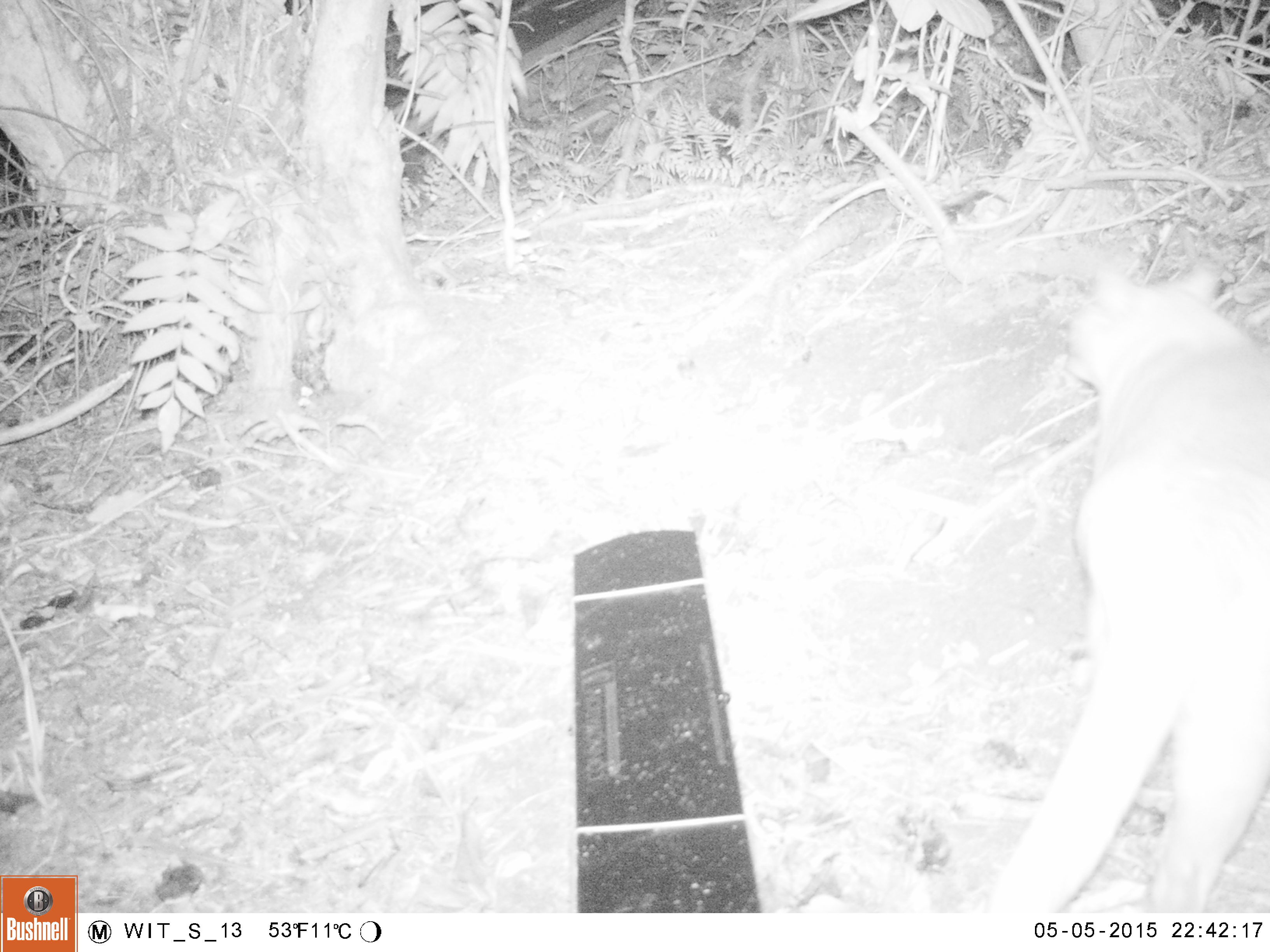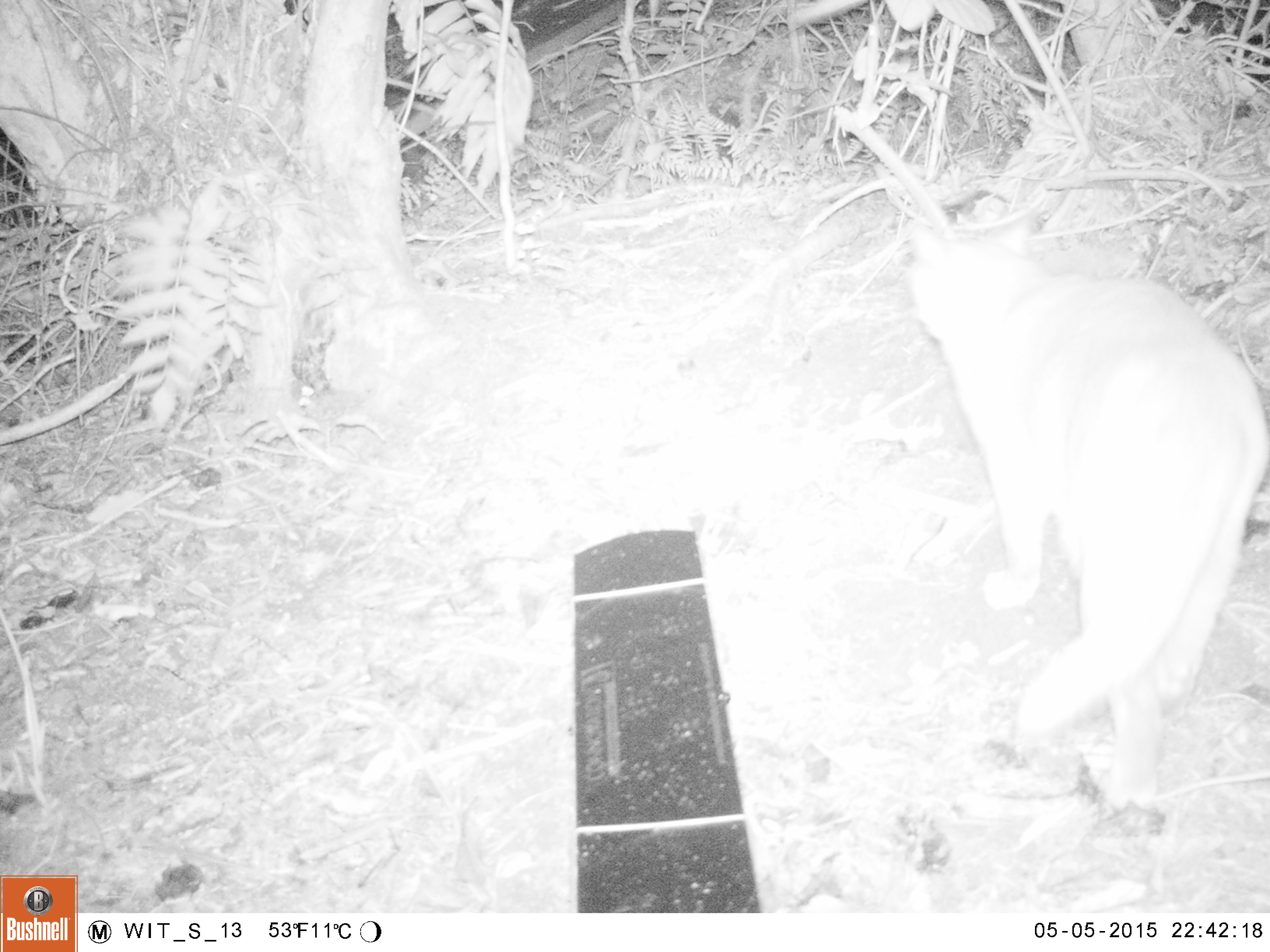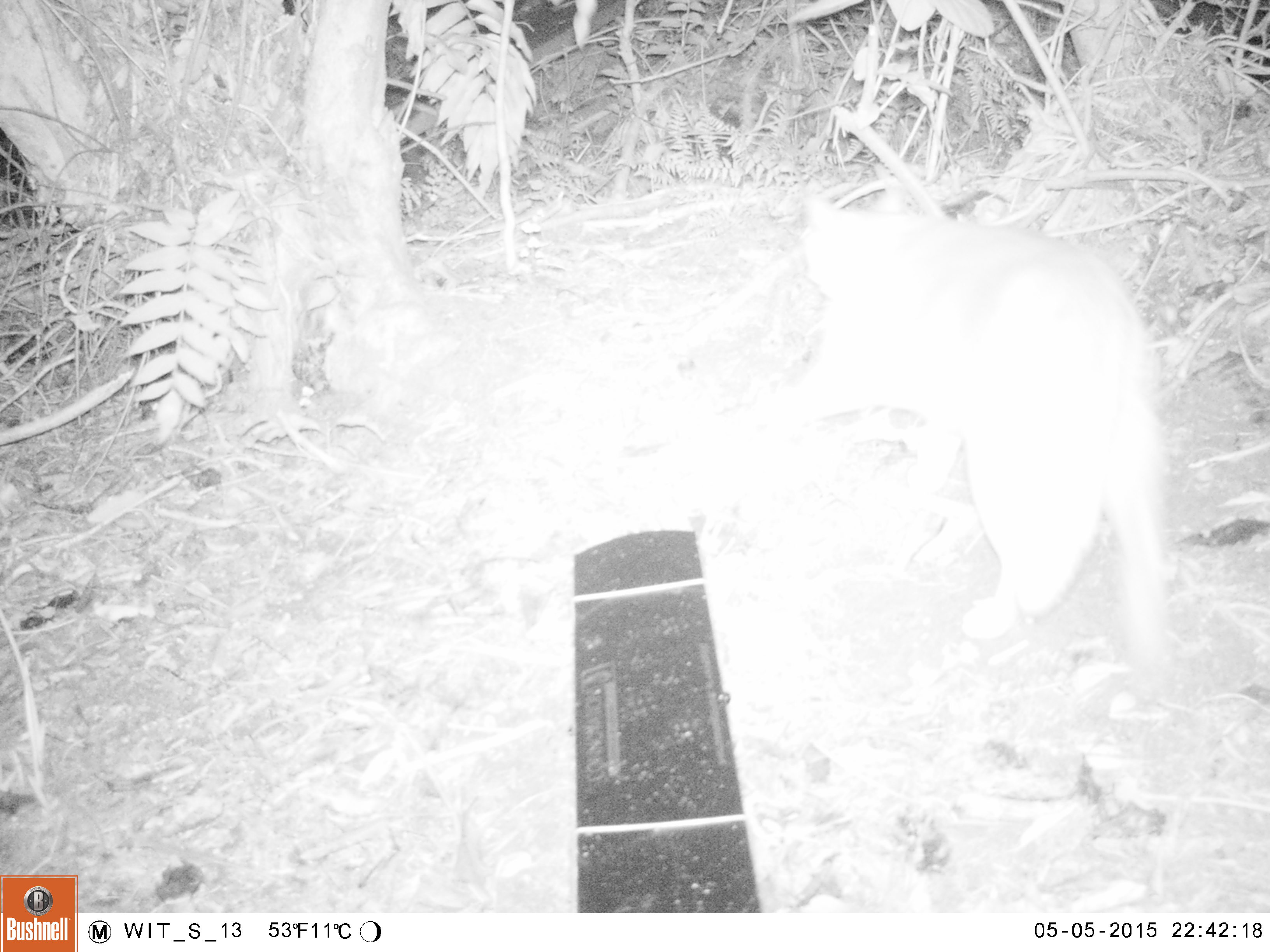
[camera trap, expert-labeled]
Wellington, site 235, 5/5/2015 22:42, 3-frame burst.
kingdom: Animalia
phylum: Chordata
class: Mammalia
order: Carnivora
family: Felidae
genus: Felis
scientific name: Felis catus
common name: cat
Cat (Felis catus).